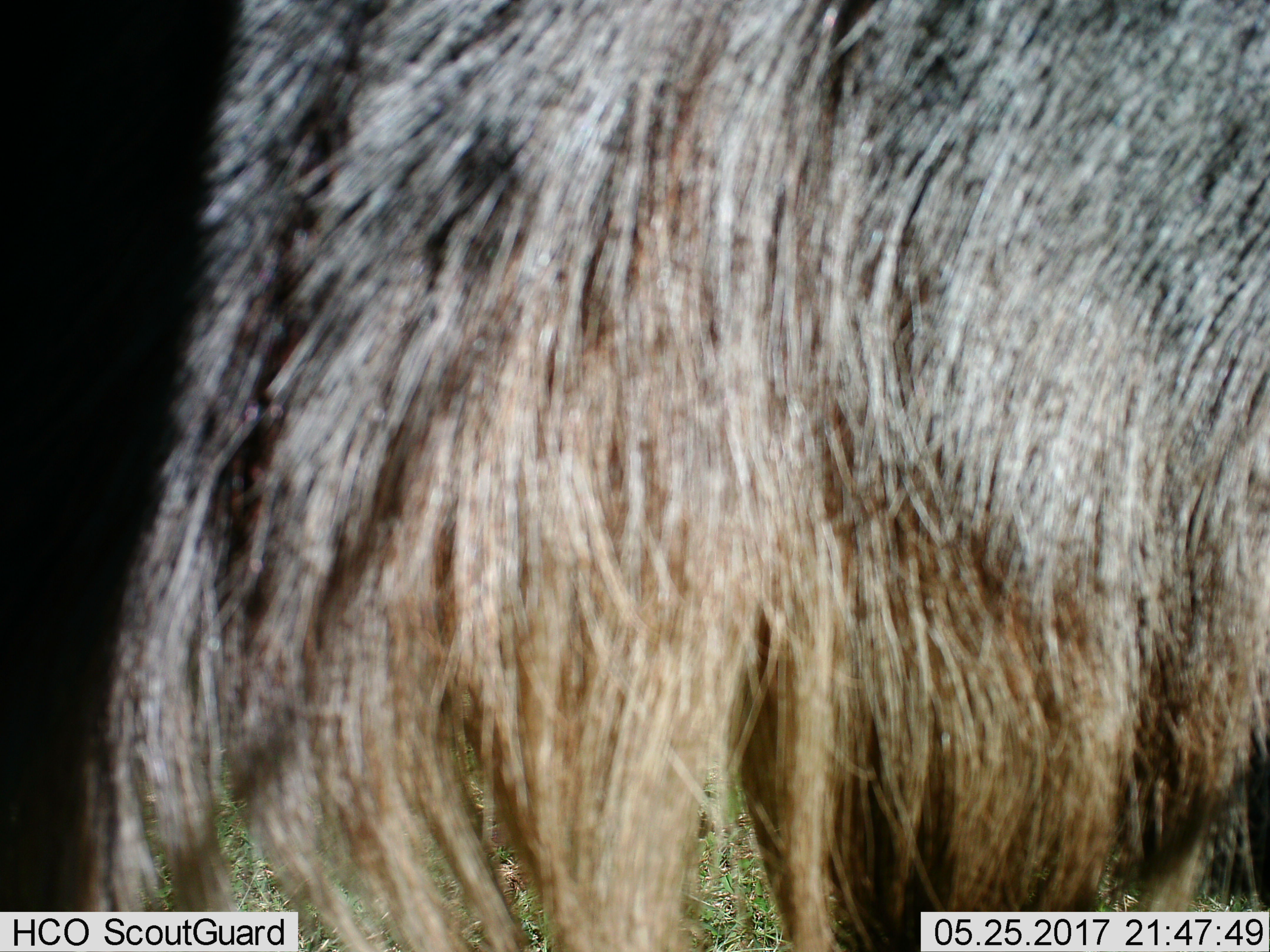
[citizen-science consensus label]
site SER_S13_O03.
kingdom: Animalia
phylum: Chordata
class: Mammalia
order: Artiodactyla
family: Bovidae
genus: Connochaetes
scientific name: Connochaetes taurinus taurinus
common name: blue wildebeest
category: wildebeestblue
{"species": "wildebeestblue (blue wildebeest) (Connochaetes taurinus taurinus)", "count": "1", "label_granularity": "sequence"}